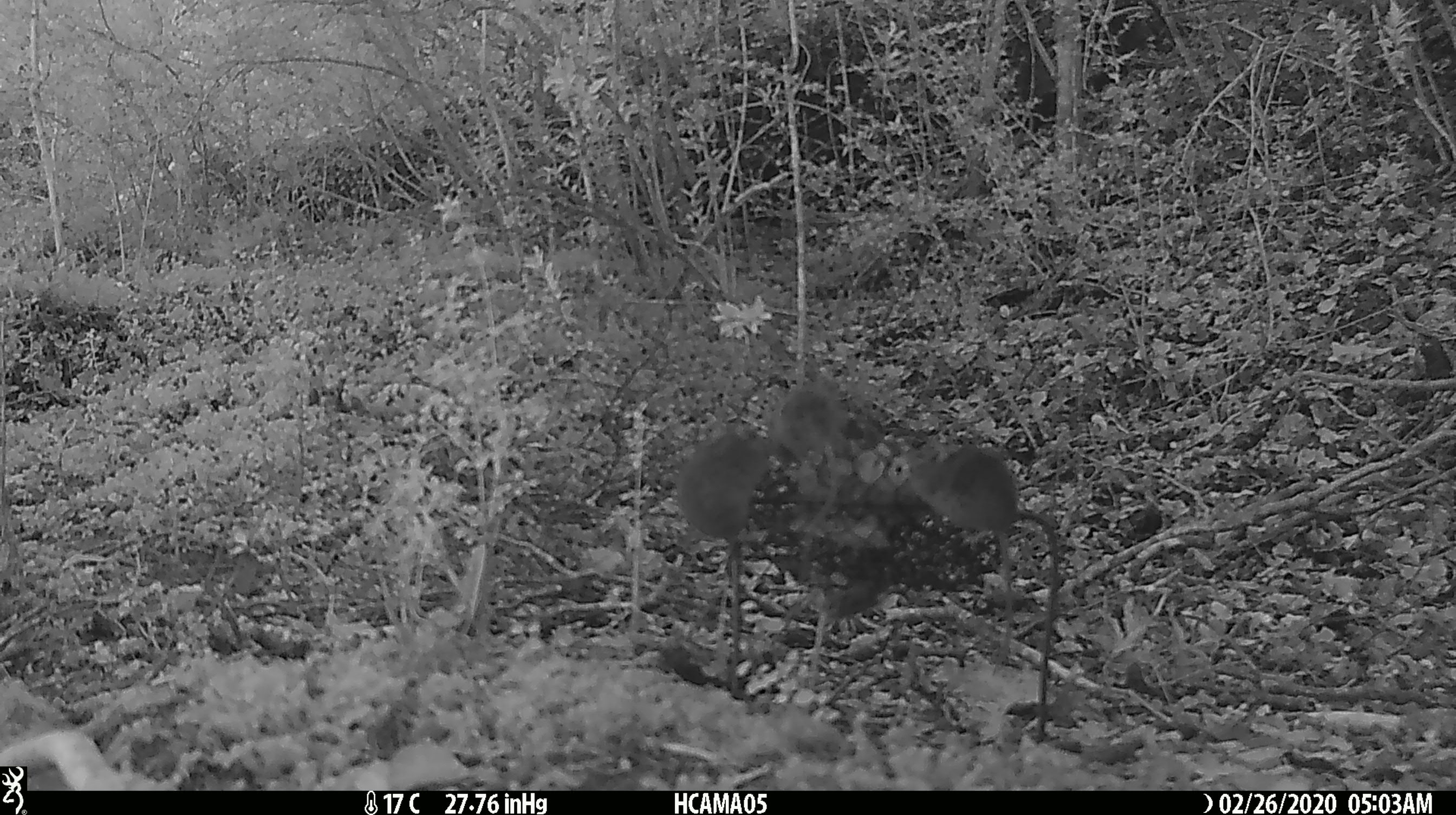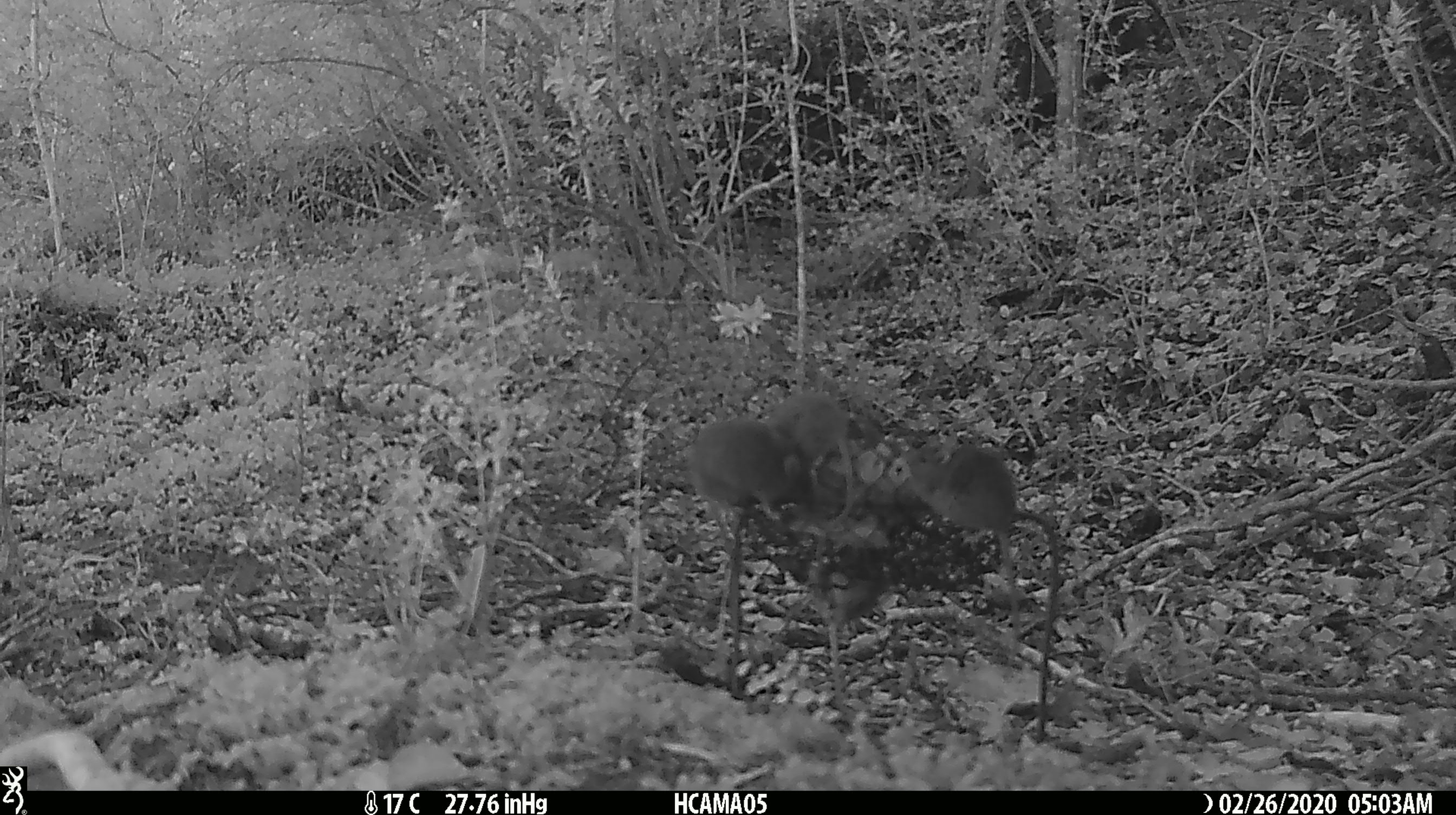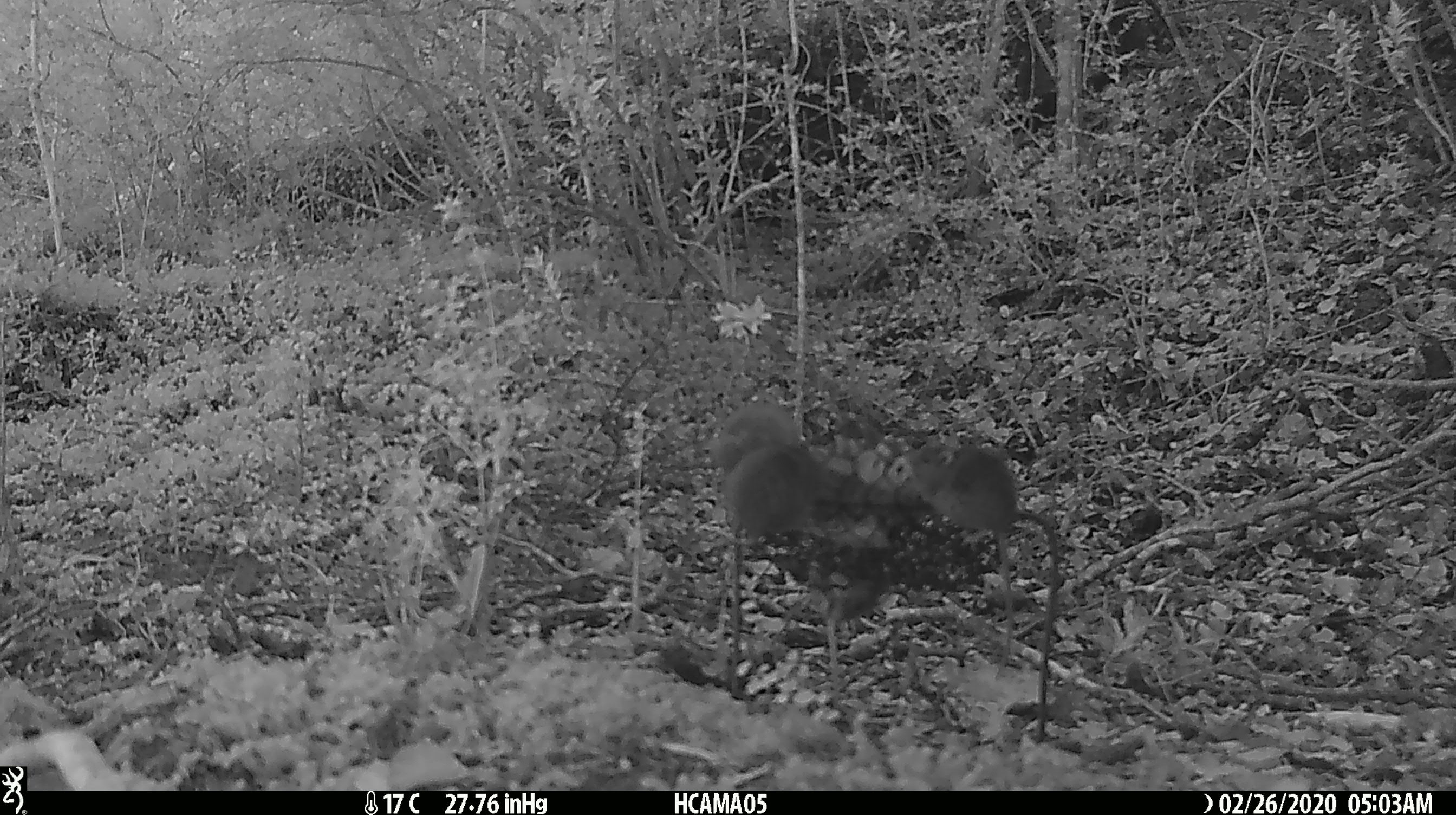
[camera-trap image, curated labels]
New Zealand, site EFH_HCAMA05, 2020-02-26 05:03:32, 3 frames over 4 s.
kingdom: Animalia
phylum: Chordata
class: Mammalia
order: Rodentia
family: Muridae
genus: Mus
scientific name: Mus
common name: mouse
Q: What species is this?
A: Mouse (Mus).